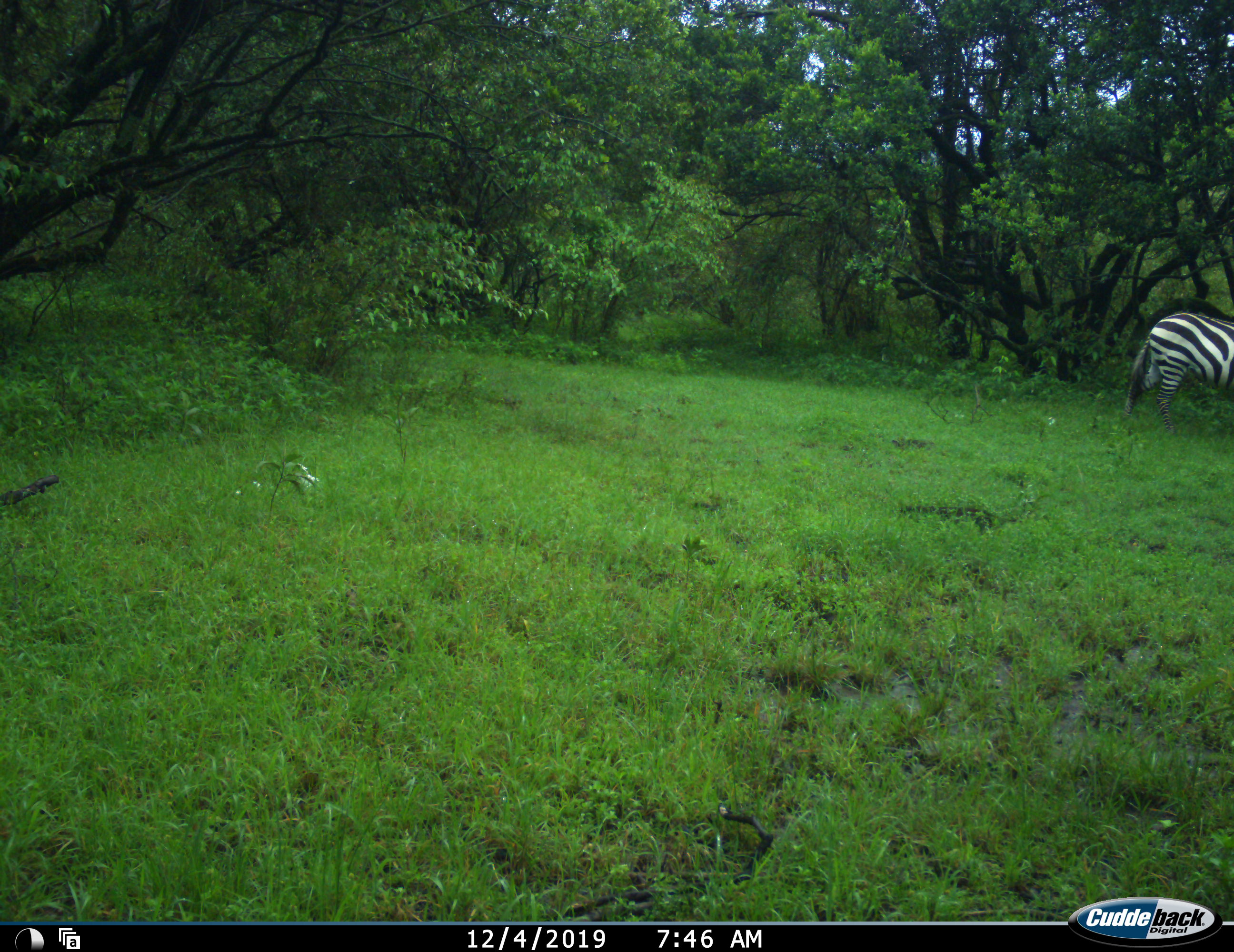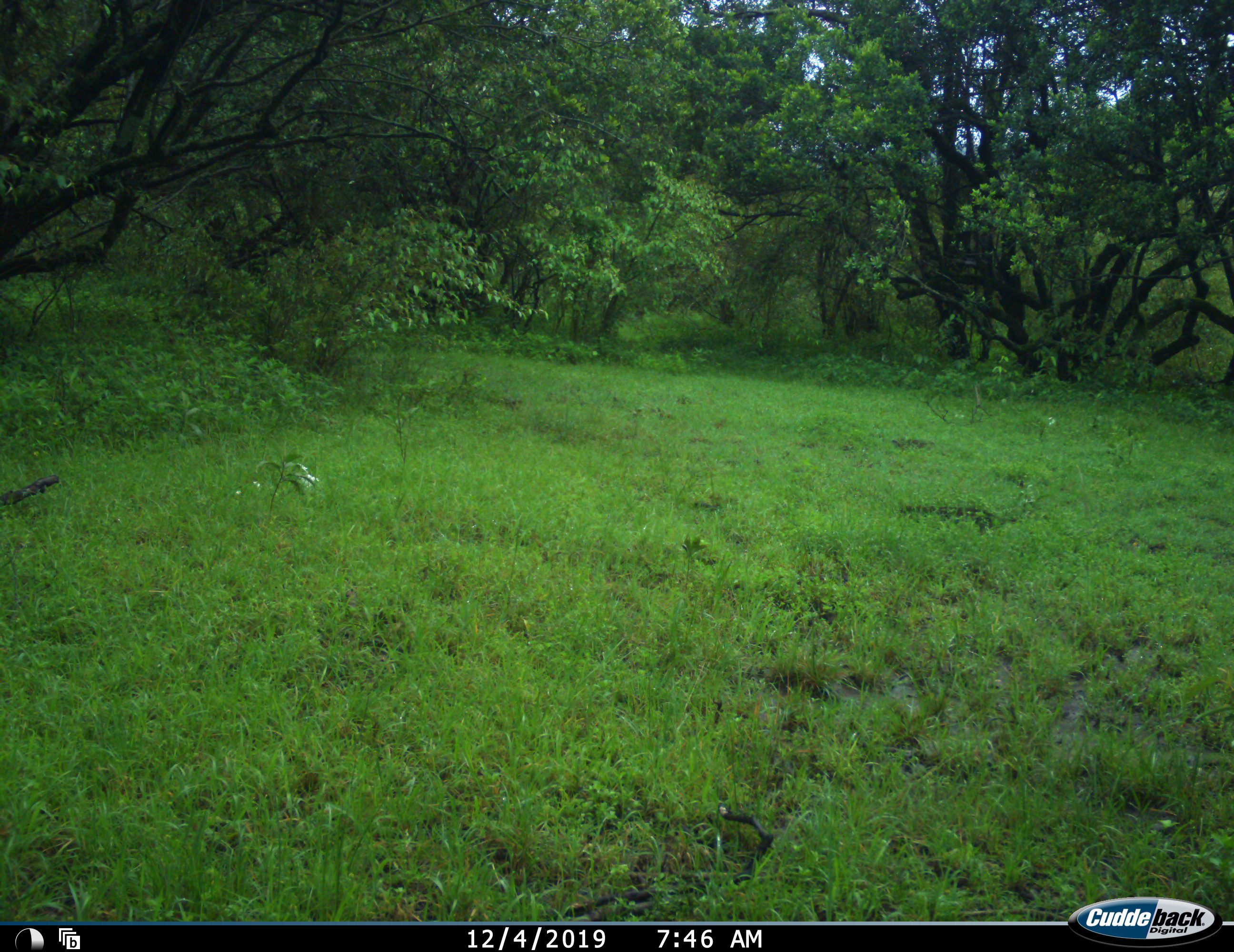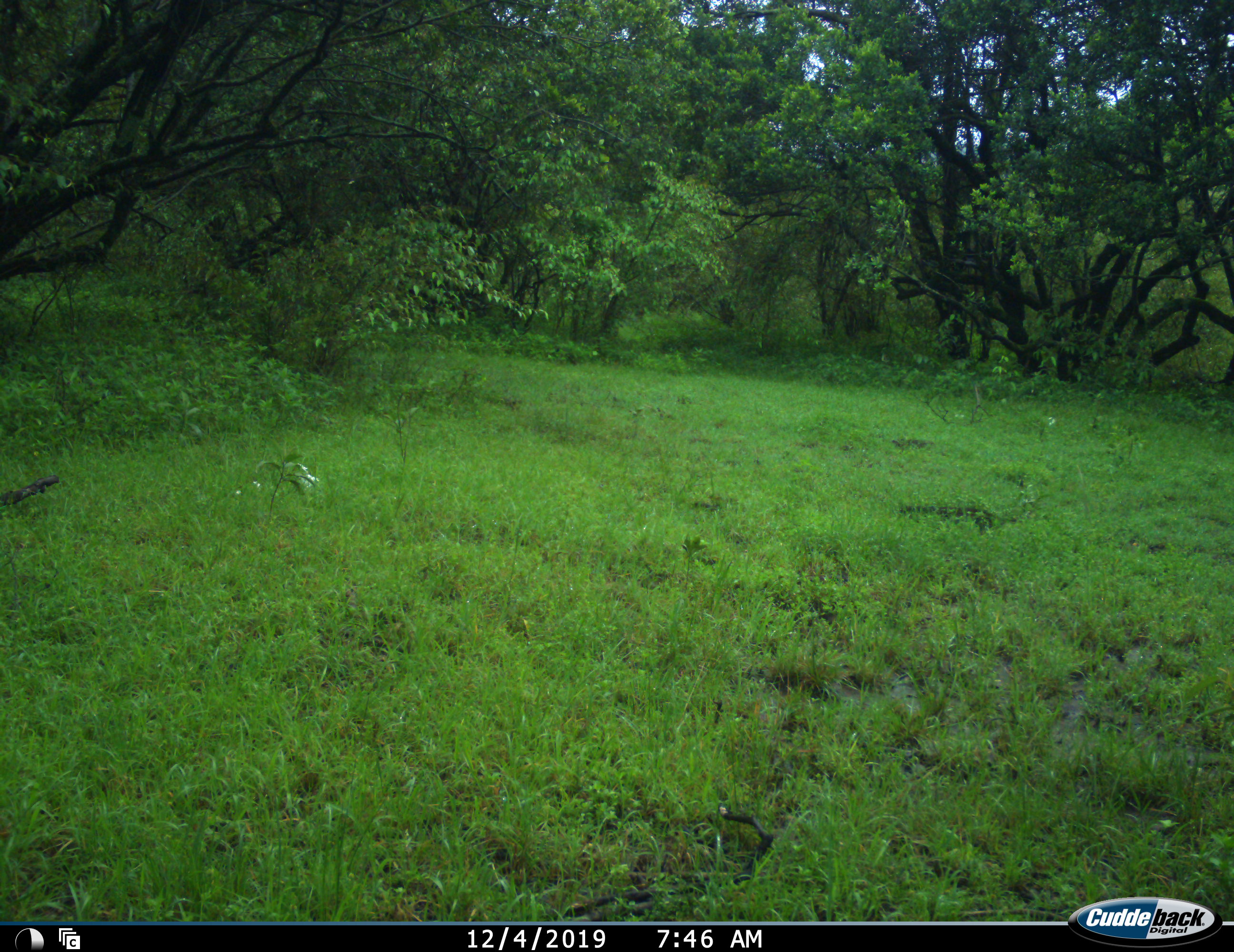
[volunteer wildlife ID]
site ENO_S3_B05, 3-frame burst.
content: unidentified animal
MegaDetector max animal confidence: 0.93